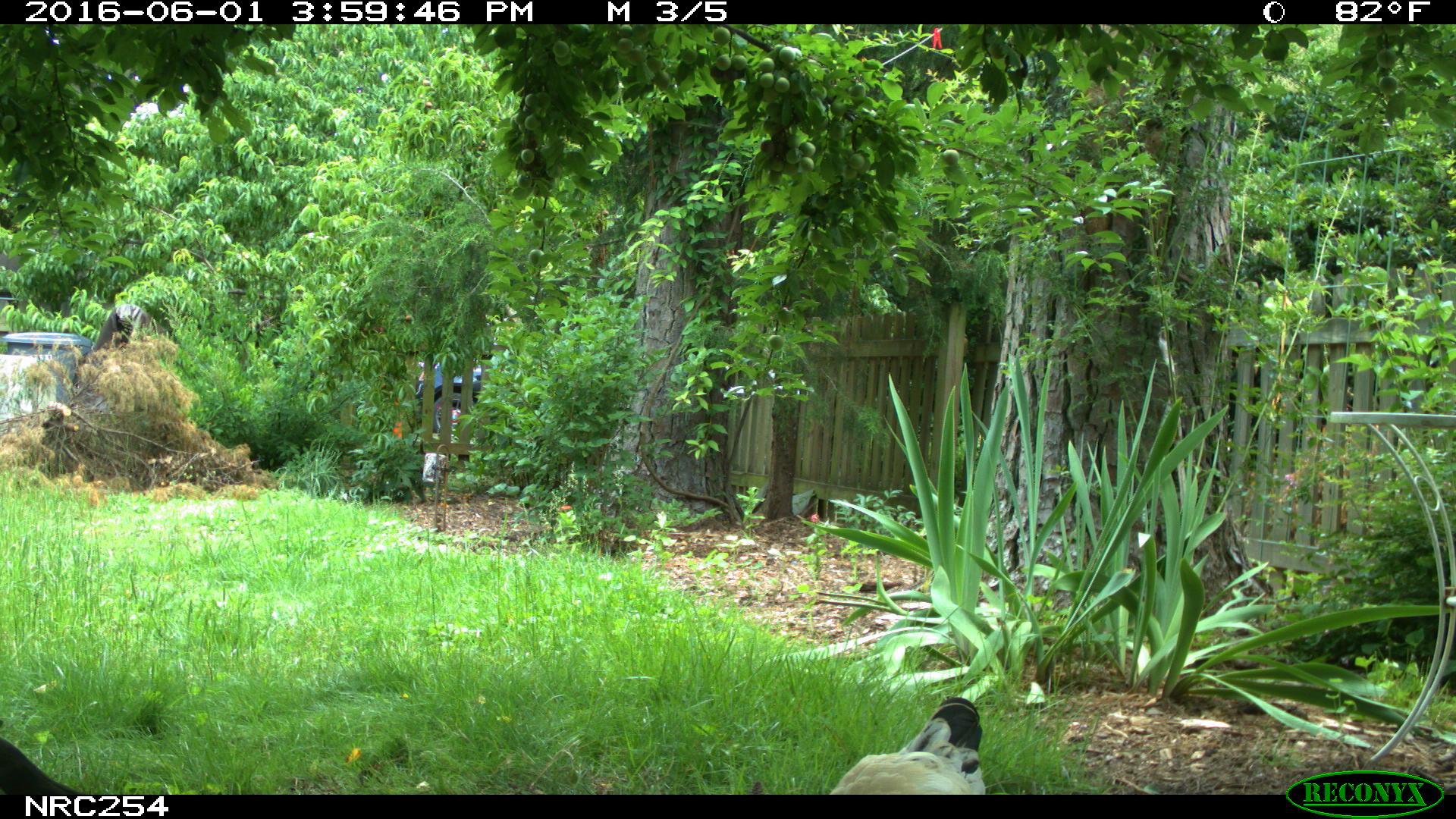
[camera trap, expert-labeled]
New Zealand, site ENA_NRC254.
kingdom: Animalia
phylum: Chordata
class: Aves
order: Galliformes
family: Phasianidae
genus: Gallus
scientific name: Gallus gallus domesticus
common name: chicken